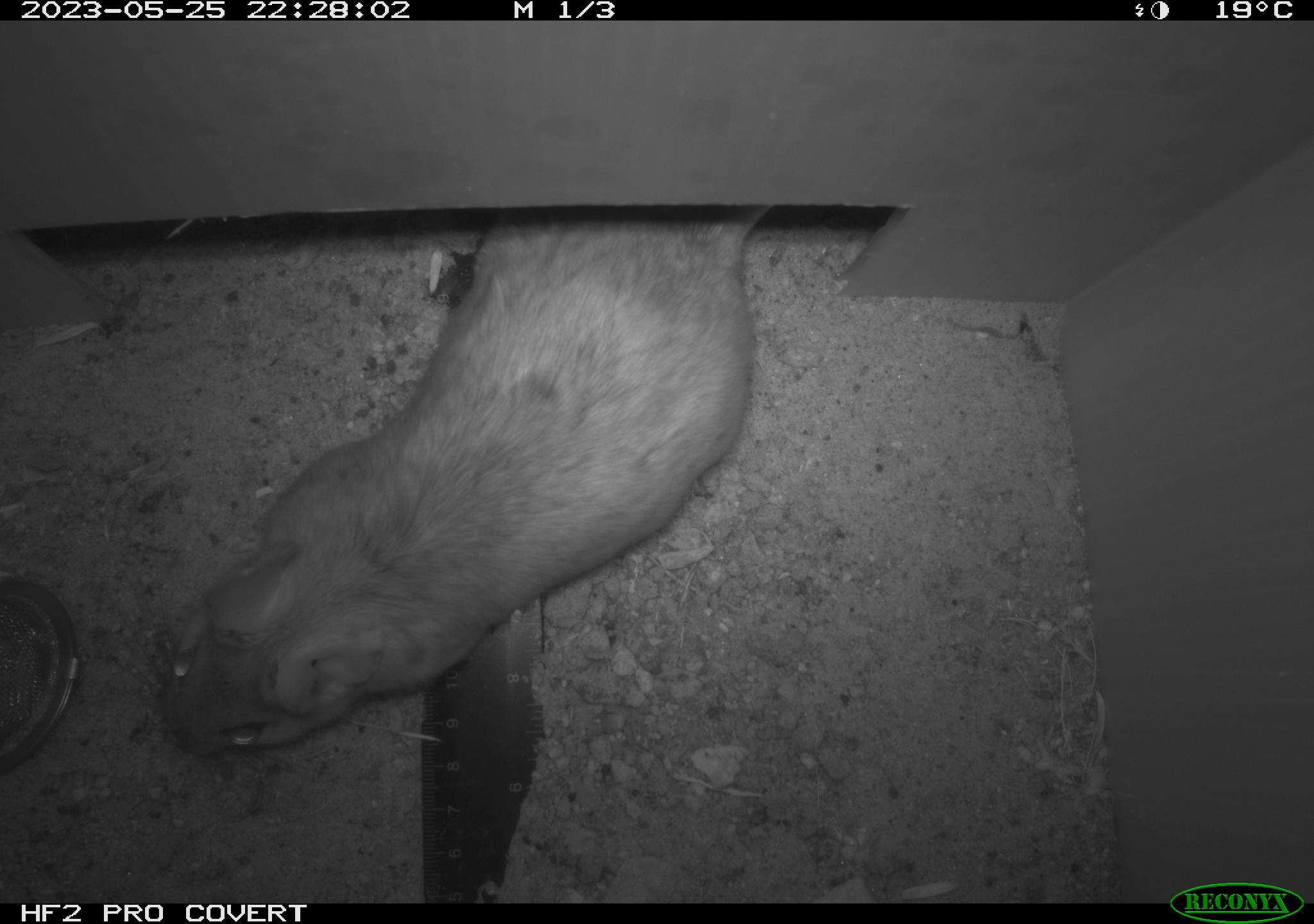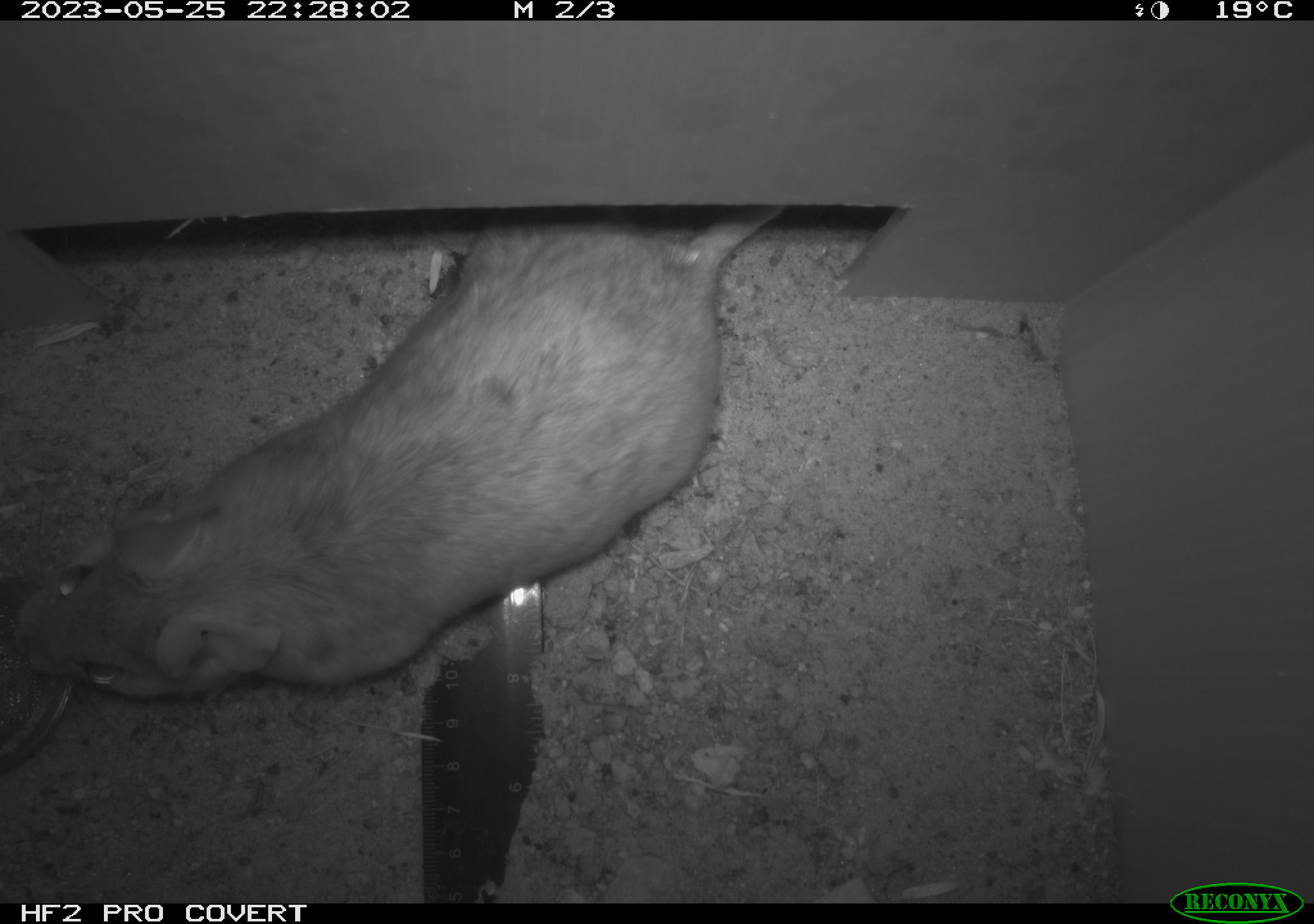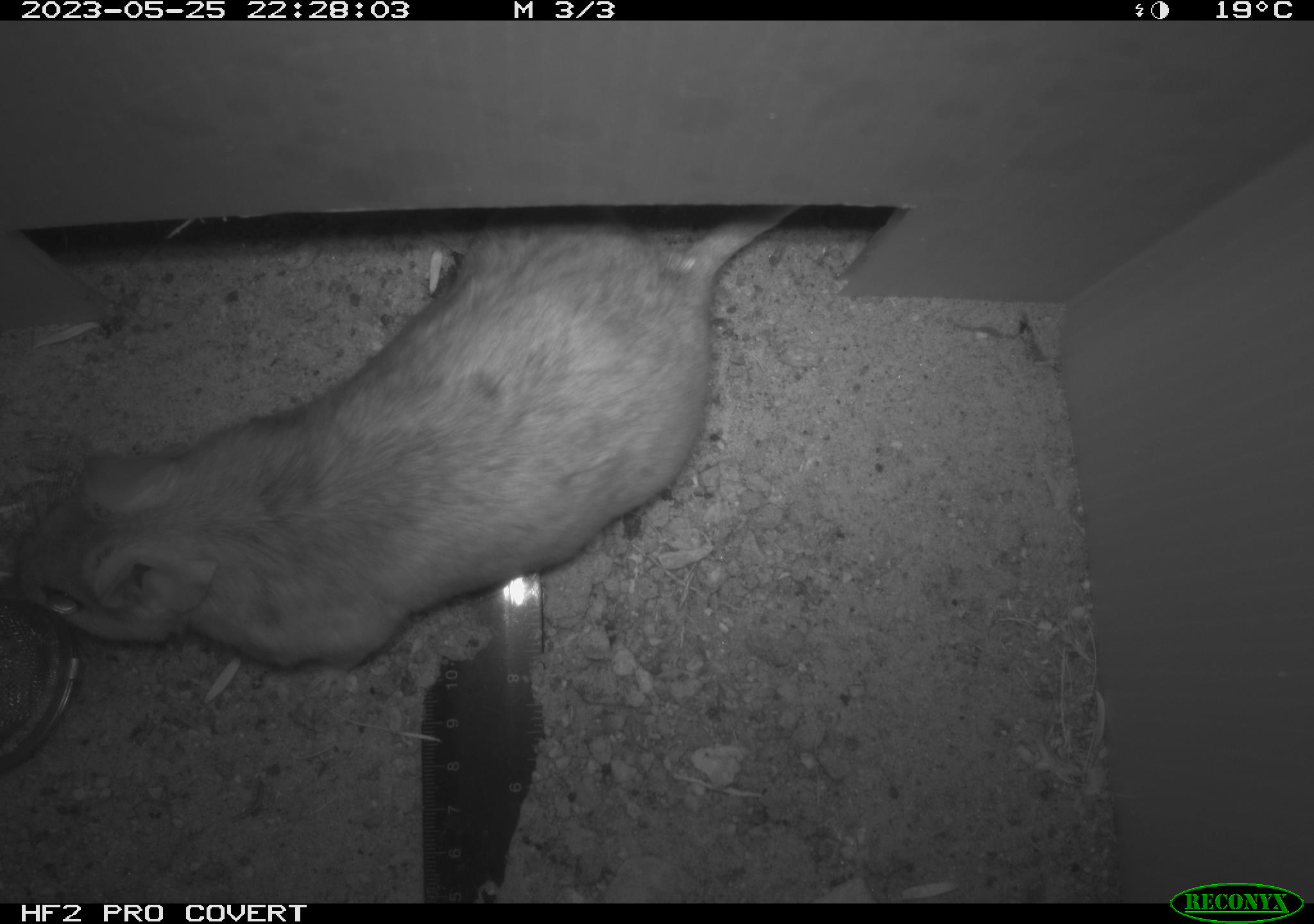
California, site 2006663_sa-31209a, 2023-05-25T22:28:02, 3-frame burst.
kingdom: Animalia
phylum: Chordata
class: Mammalia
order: Rodentia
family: Cricetidae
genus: Neotoma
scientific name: Neotoma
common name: pack rat or woodrat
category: neotoma species